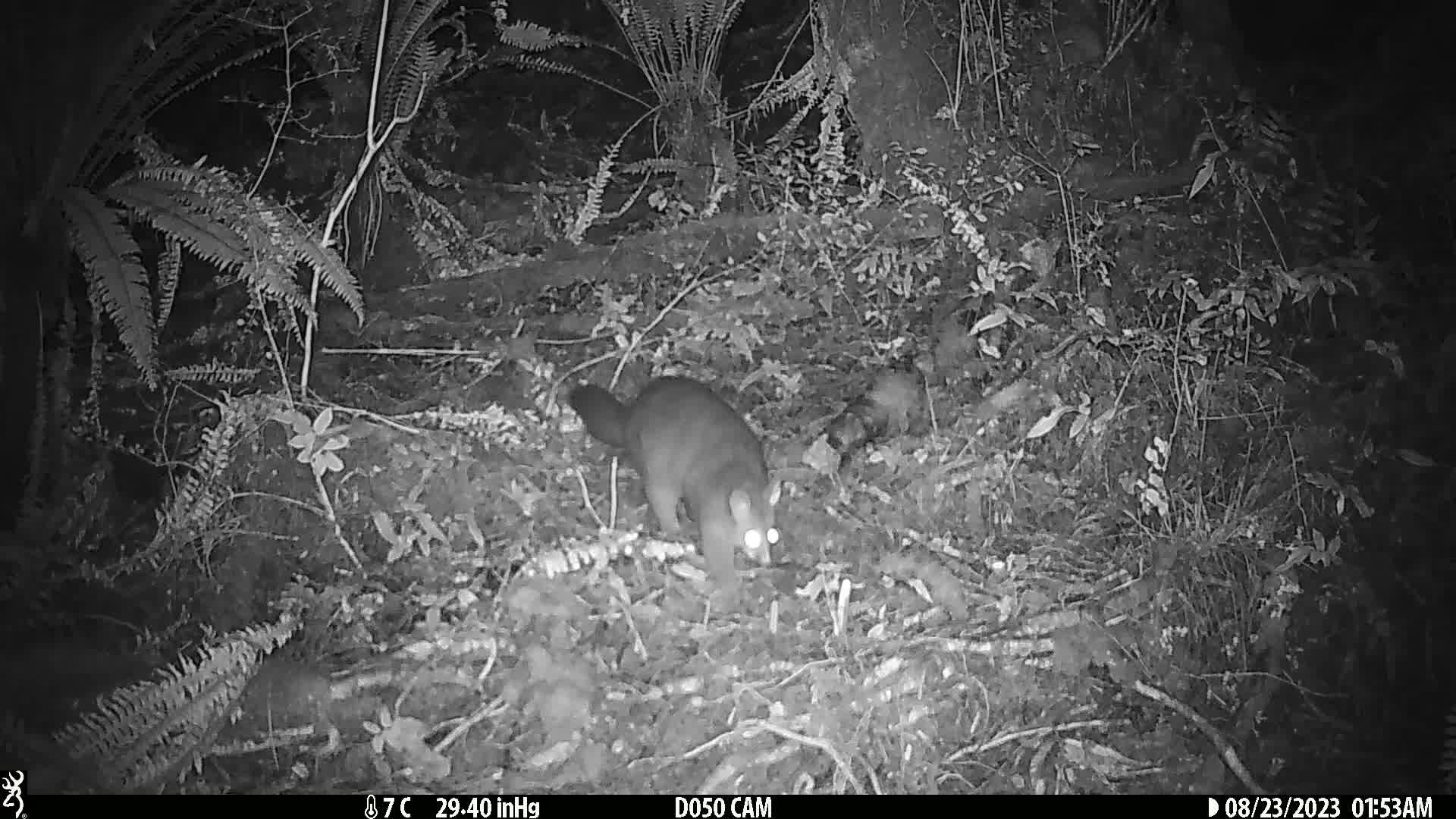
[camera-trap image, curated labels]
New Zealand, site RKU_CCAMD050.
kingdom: Animalia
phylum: Chordata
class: Mammalia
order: Diprotodontia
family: Phalangeridae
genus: Trichosurus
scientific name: Trichosurus vulpecula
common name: common brushtail possum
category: possum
Possum (common brushtail possum) (Trichosurus vulpecula).